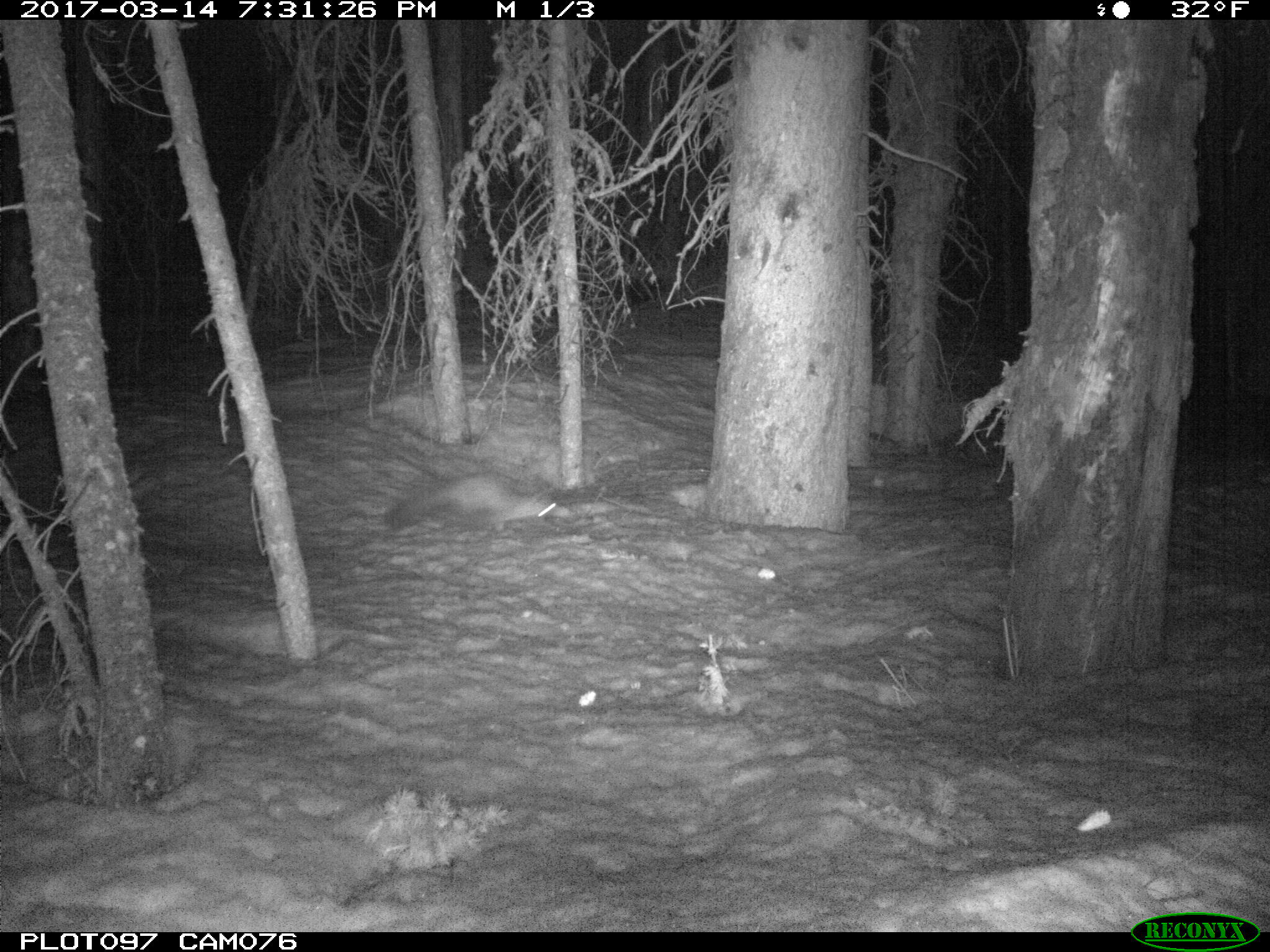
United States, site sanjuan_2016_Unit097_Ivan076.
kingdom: Animalia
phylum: Chordata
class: Mammalia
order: Carnivora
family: Mustelidae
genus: Martes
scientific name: Martes americana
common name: american marten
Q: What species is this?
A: Martes americana (american marten).